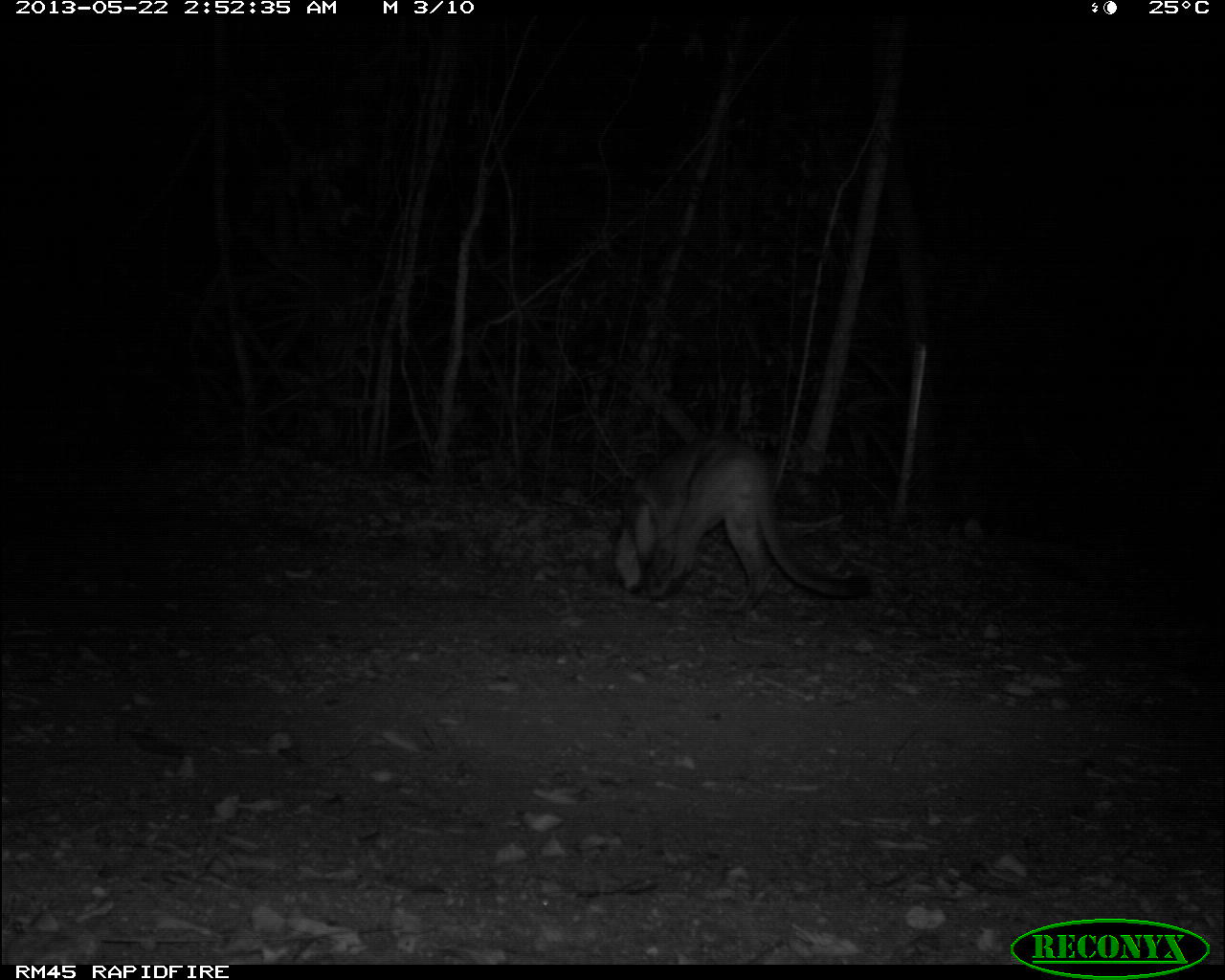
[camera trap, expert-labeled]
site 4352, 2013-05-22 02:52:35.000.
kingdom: Animalia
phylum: Chordata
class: Mammalia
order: Carnivora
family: Felidae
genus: Puma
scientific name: Puma concolor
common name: mountain lion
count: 1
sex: male